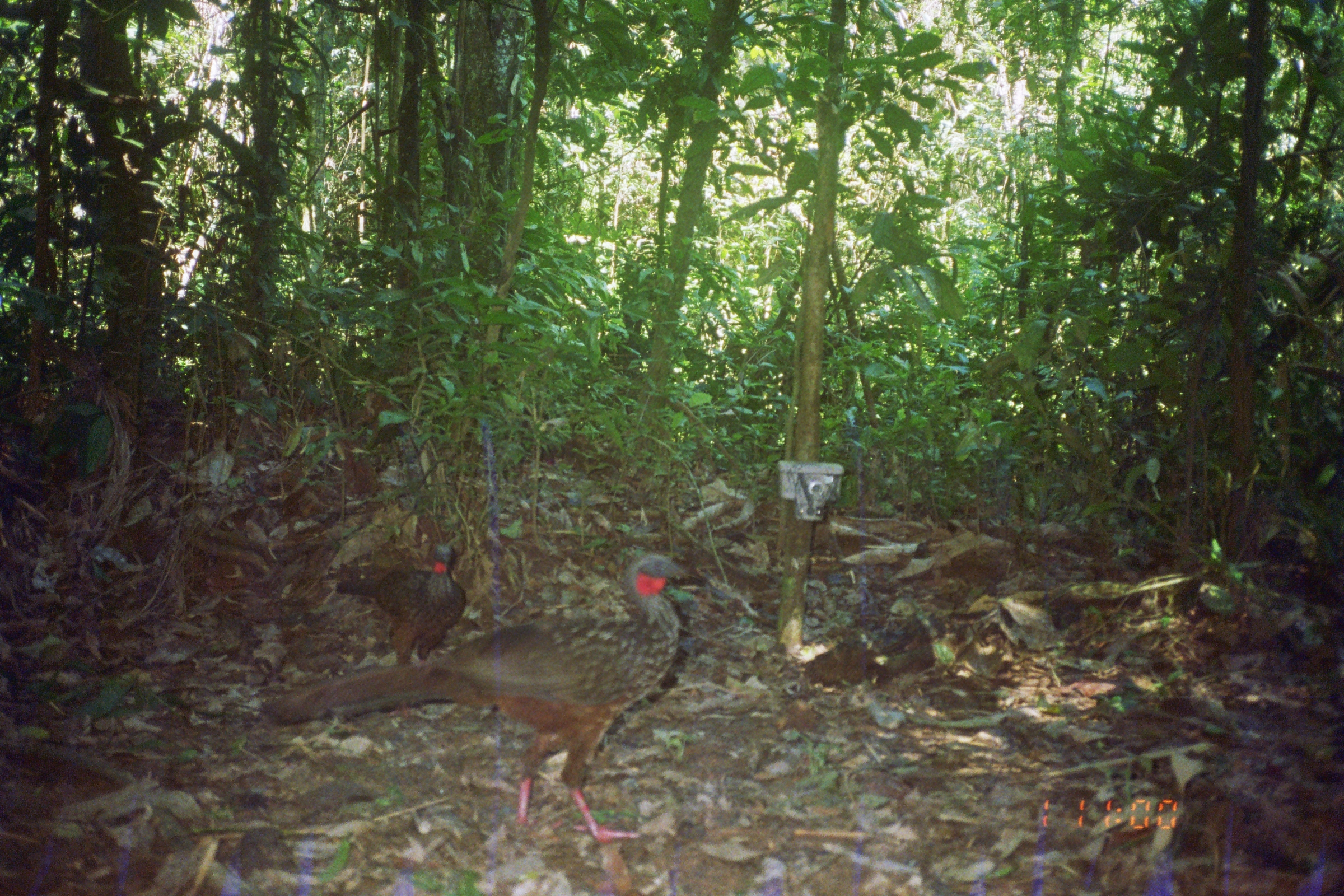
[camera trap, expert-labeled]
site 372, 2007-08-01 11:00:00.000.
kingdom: Animalia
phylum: Chordata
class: Aves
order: Galliformes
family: Cracidae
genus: Penelope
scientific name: Penelope jacquacu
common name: spix's guan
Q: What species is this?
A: Penelope jacquacu (spix's guan).